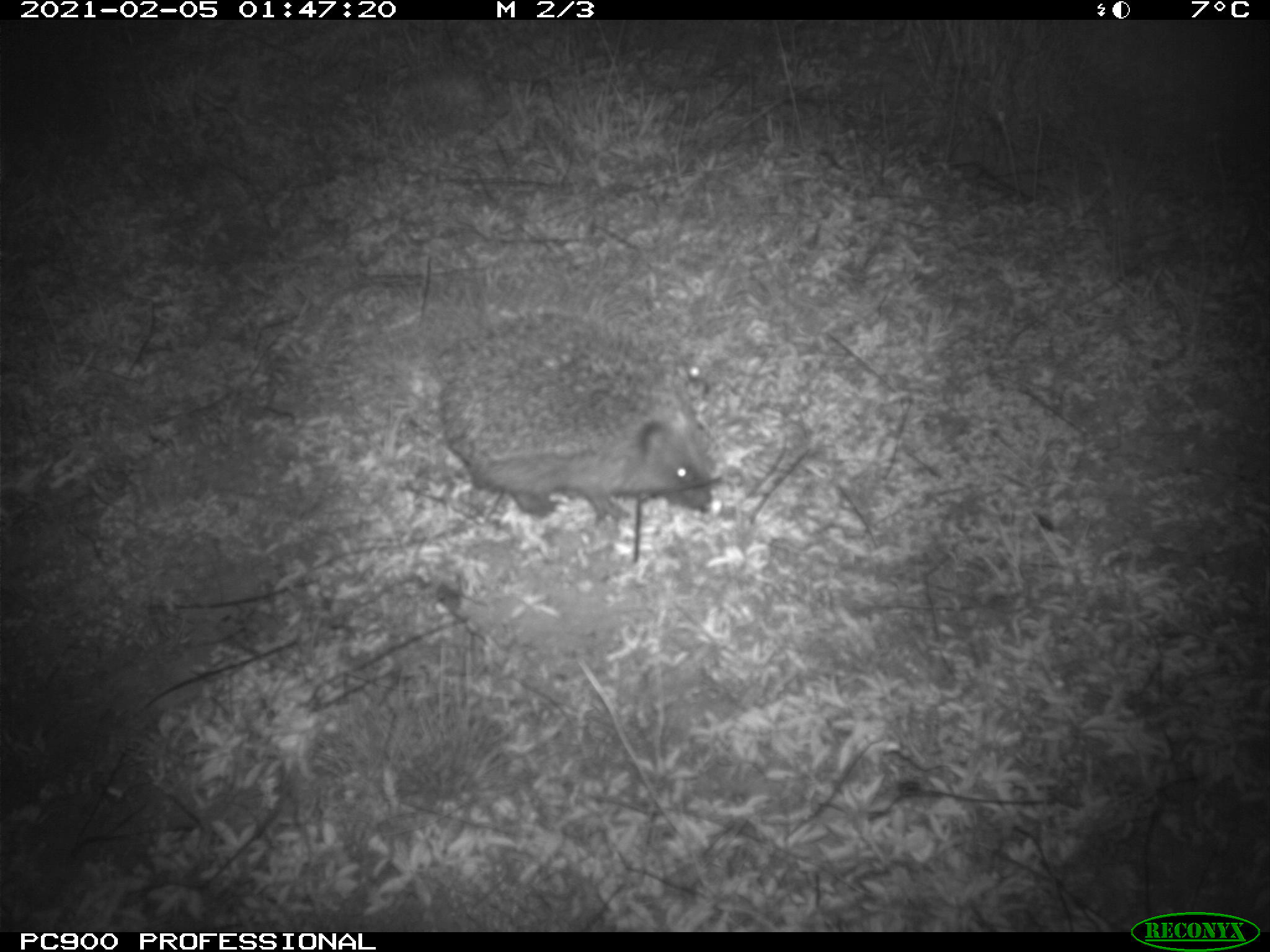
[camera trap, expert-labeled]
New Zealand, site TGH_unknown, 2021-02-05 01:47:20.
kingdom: Animalia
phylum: Chordata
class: Mammalia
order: Eulipotyphla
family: Erinaceidae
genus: Erinaceus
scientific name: Erinaceus europaeus europaeus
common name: european hedgehog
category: hedgehog